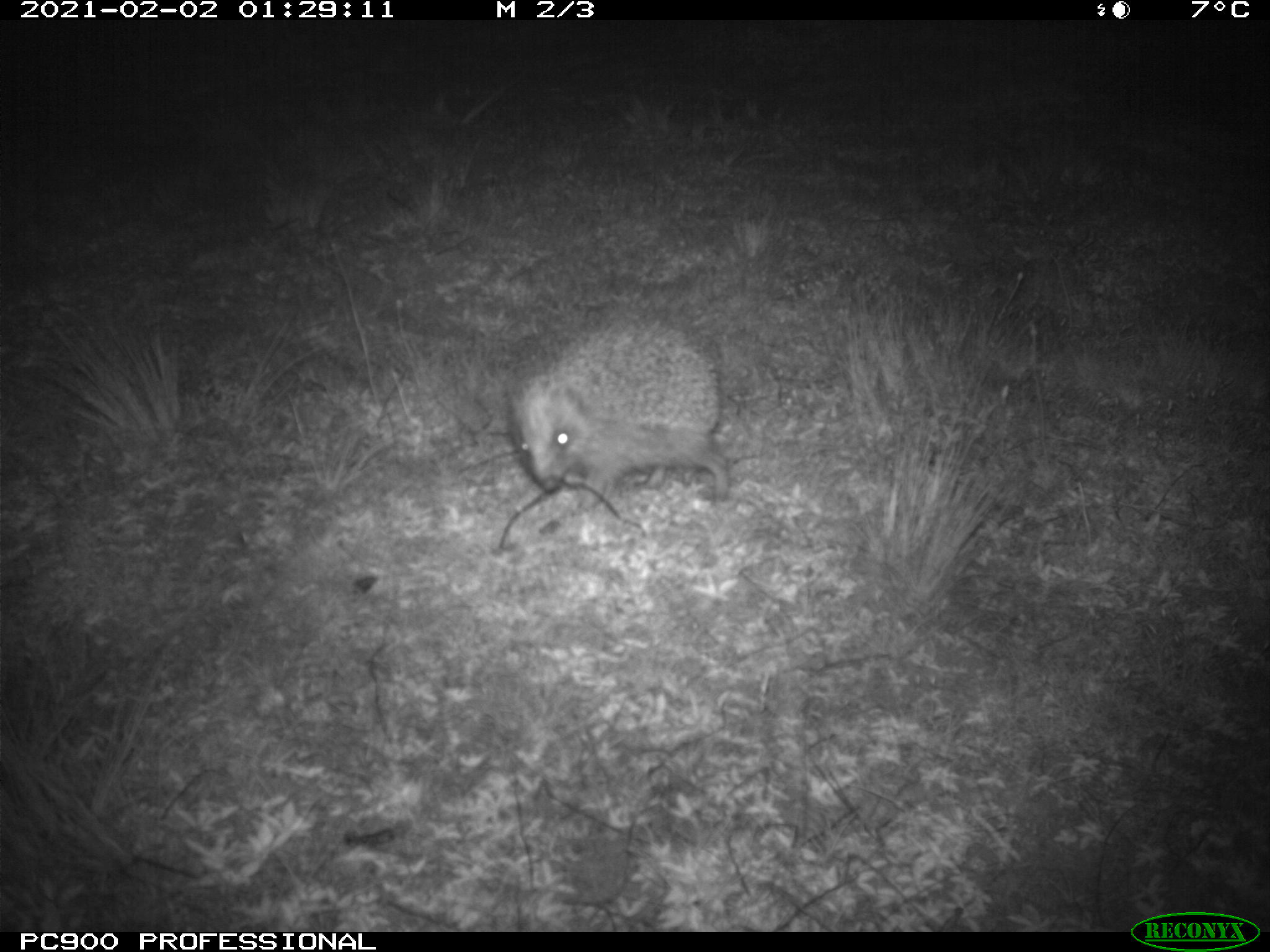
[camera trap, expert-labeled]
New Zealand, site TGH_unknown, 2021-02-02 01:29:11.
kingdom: Animalia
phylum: Chordata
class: Mammalia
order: Eulipotyphla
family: Erinaceidae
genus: Erinaceus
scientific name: Erinaceus europaeus europaeus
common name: european hedgehog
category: hedgehog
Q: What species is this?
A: Hedgehog (european hedgehog) (Erinaceus europaeus europaeus).